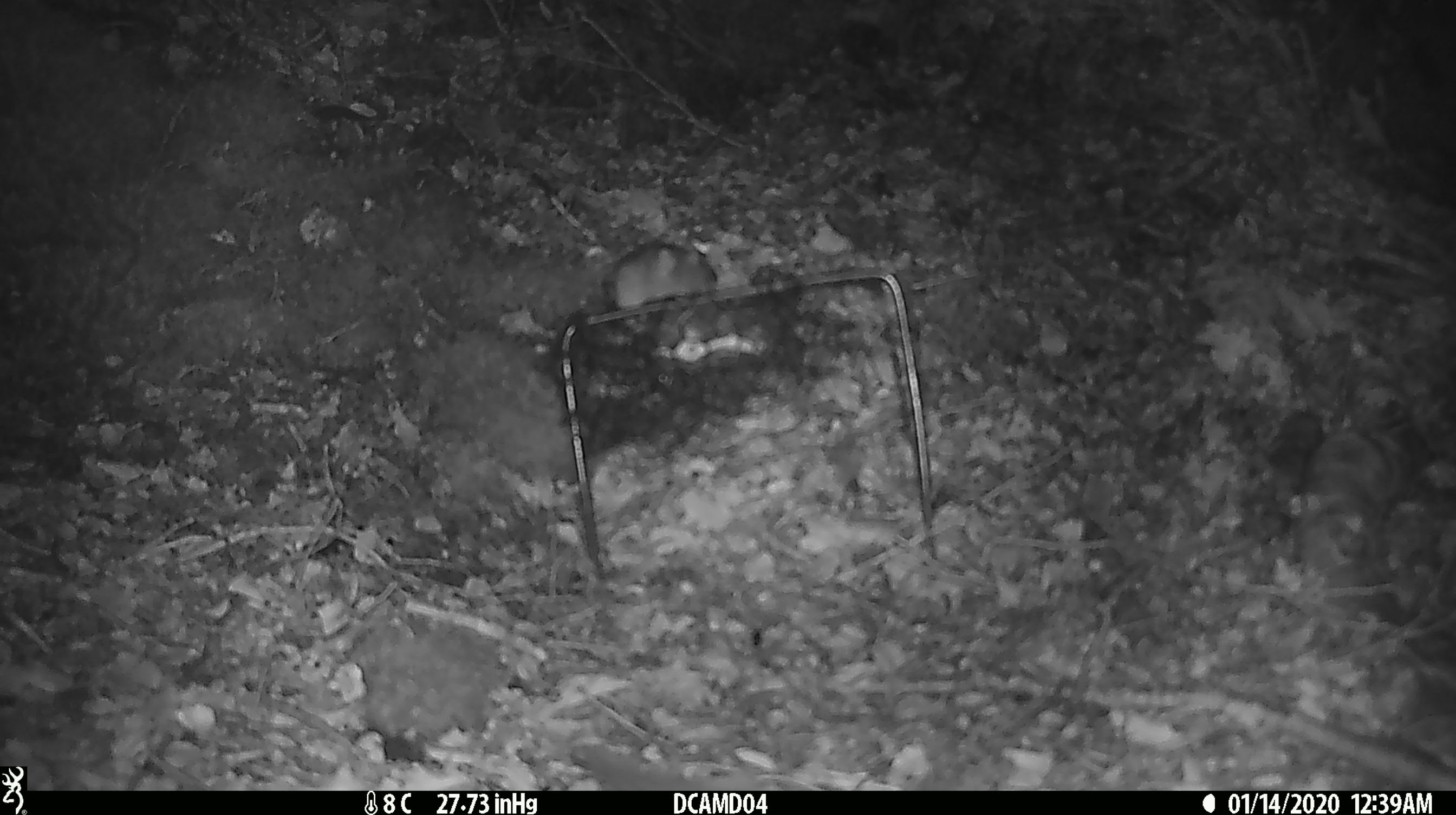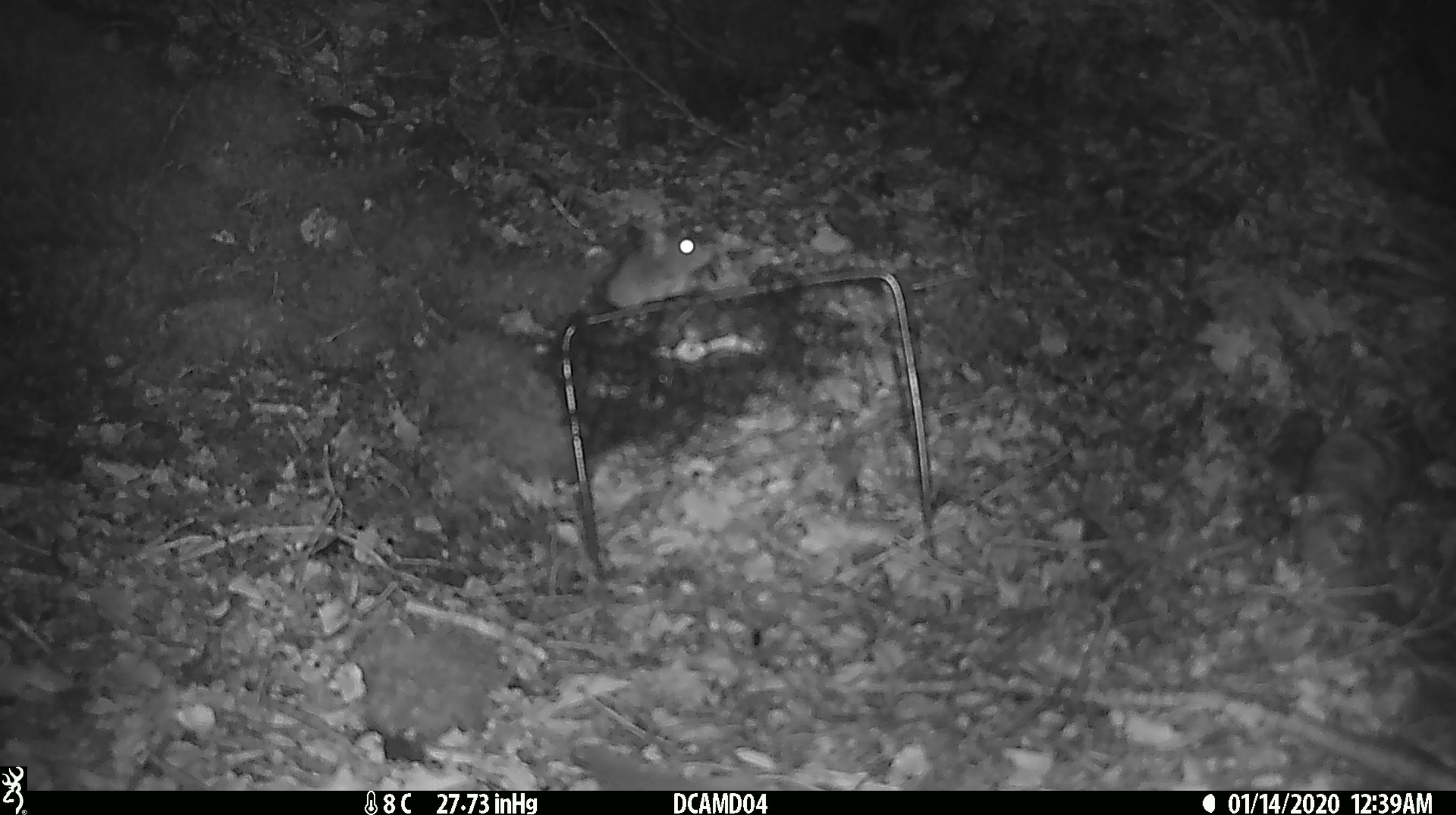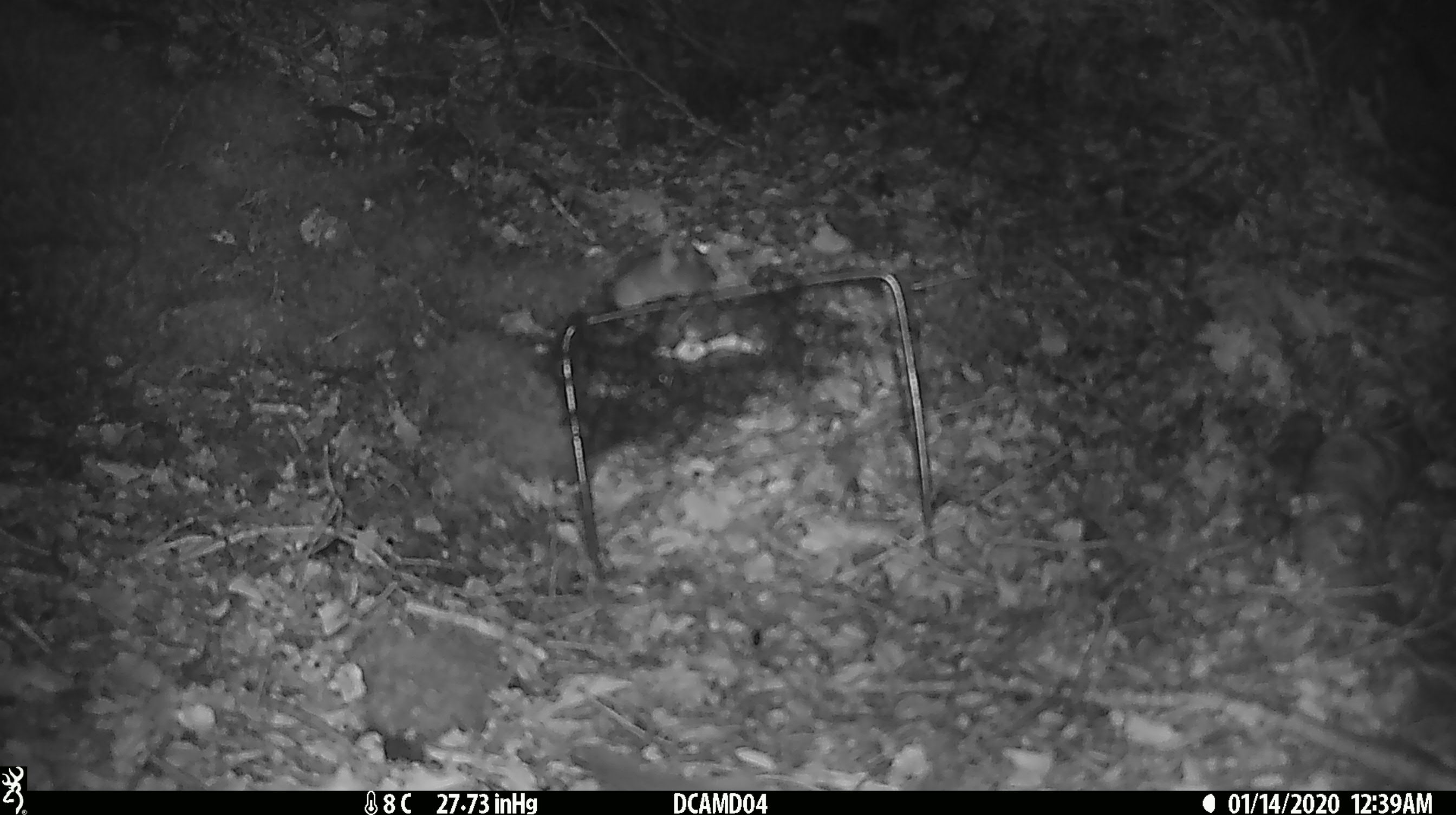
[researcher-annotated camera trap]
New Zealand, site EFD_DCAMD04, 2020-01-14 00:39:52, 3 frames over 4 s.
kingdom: Animalia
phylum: Chordata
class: Mammalia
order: Rodentia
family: Muridae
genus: Mus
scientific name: Mus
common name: mouse